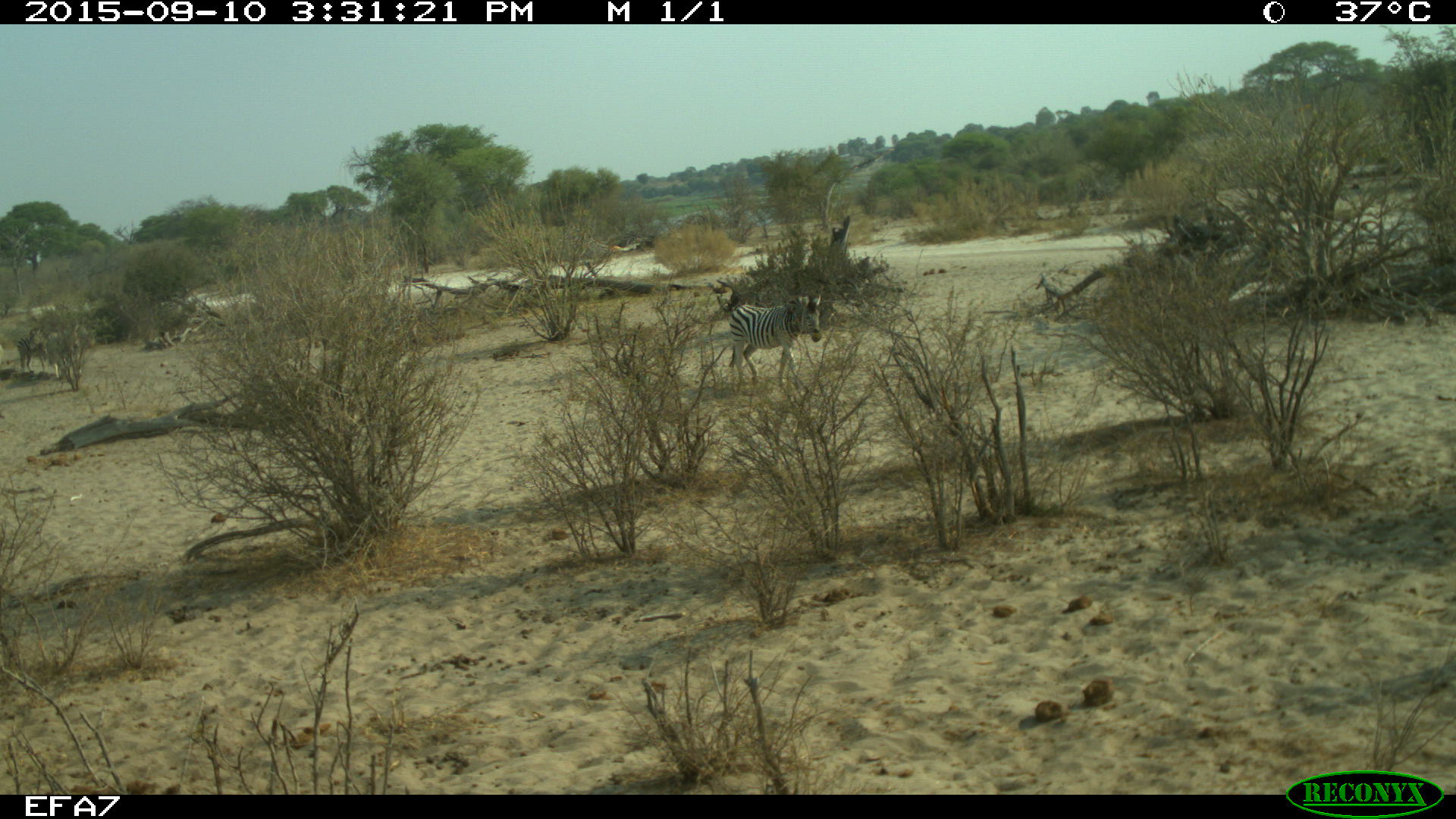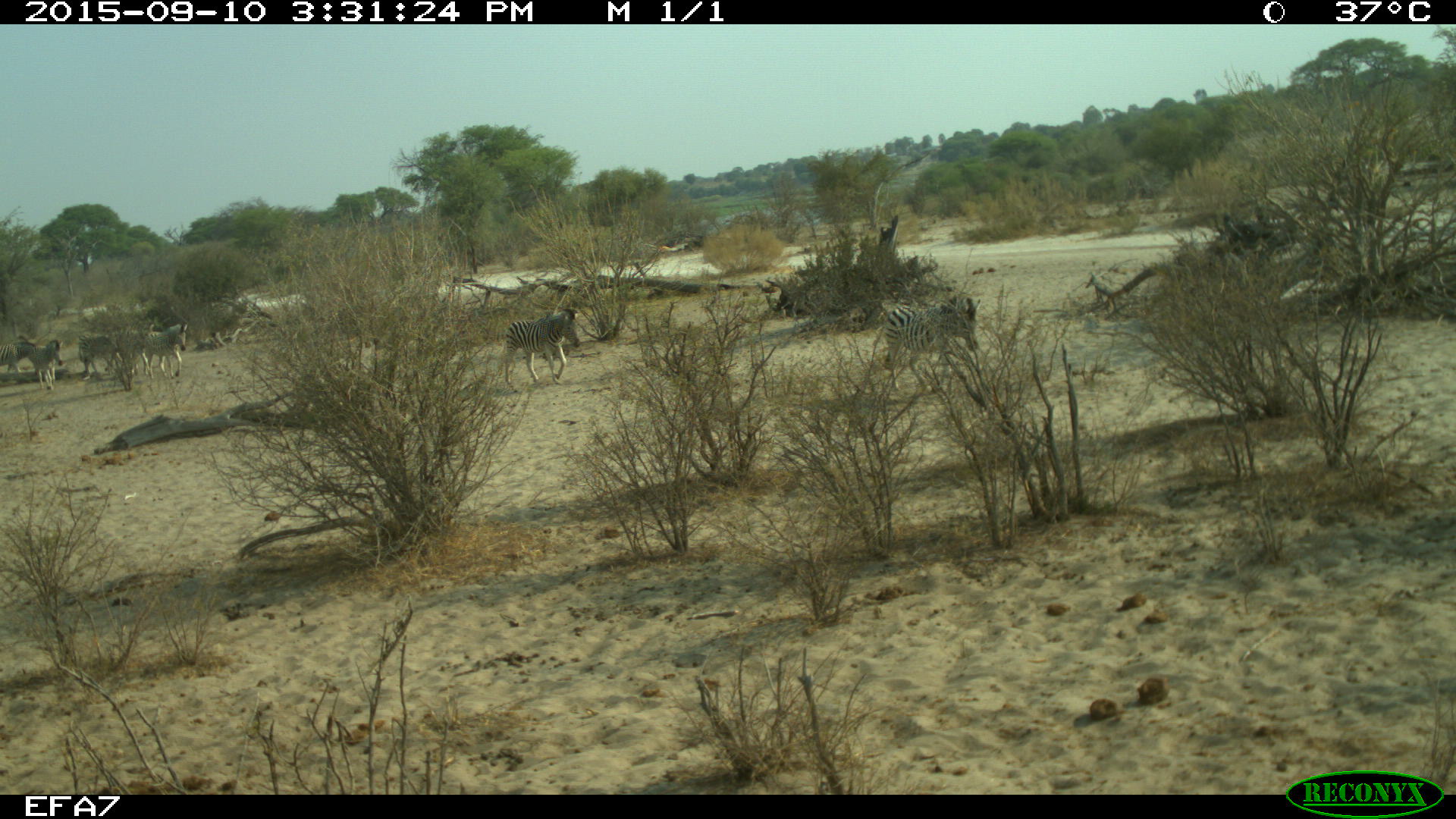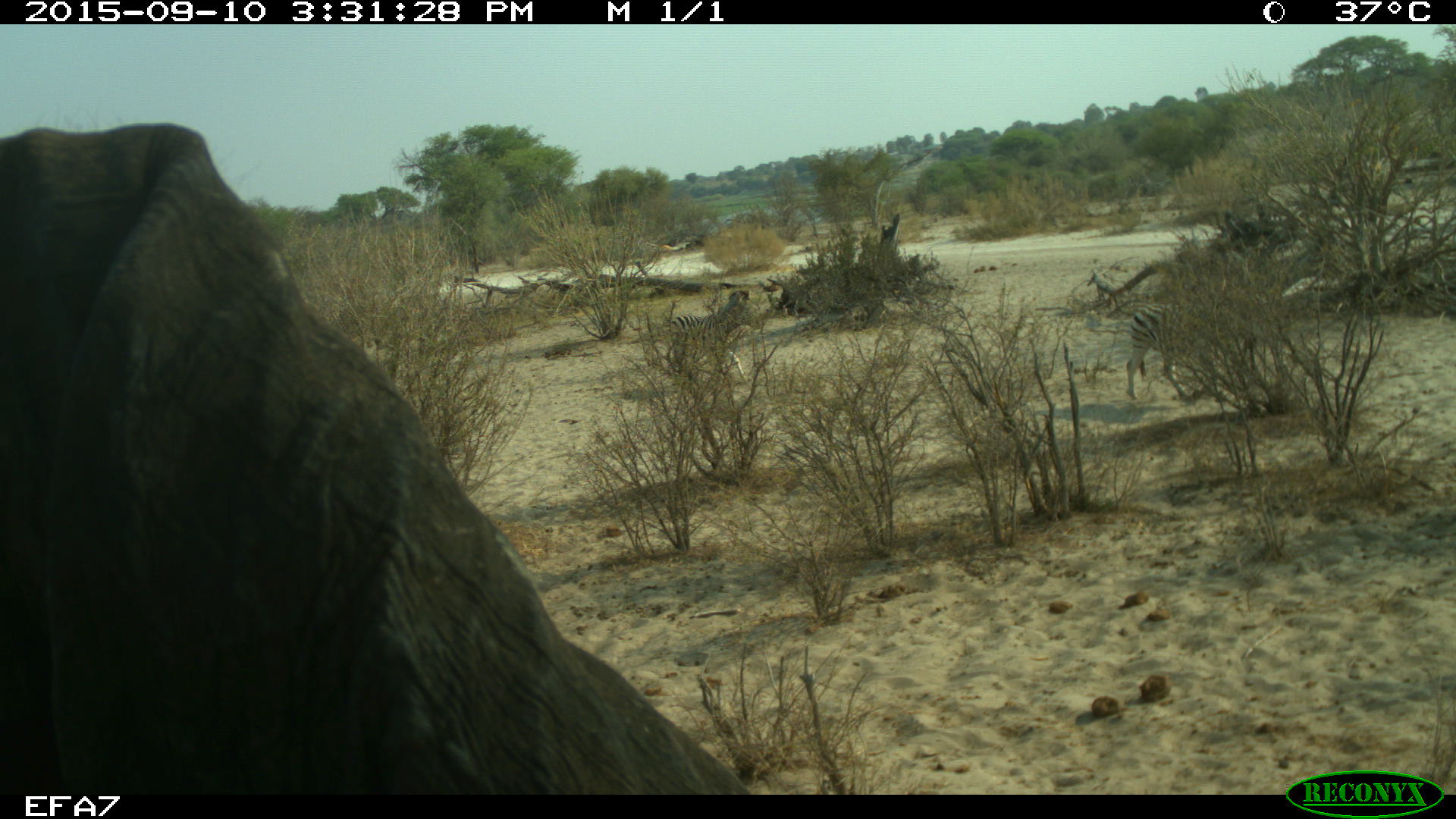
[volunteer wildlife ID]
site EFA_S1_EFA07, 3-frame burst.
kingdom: Animalia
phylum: Chordata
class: Mammalia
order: Proboscidea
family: Elephantidae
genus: Loxodonta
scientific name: Loxodonta africana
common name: african bush elephant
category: elephant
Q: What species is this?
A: Elephant (african bush elephant) (Loxodonta africana).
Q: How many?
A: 1.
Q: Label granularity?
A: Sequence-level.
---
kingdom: Animalia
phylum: Chordata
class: Mammalia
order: Perissodactyla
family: Equidae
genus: Equus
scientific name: Equus quagga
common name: plains zebra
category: zebraplains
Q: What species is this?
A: Zebraplains (plains zebra) (Equus quagga).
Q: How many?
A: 7.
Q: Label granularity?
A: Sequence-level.